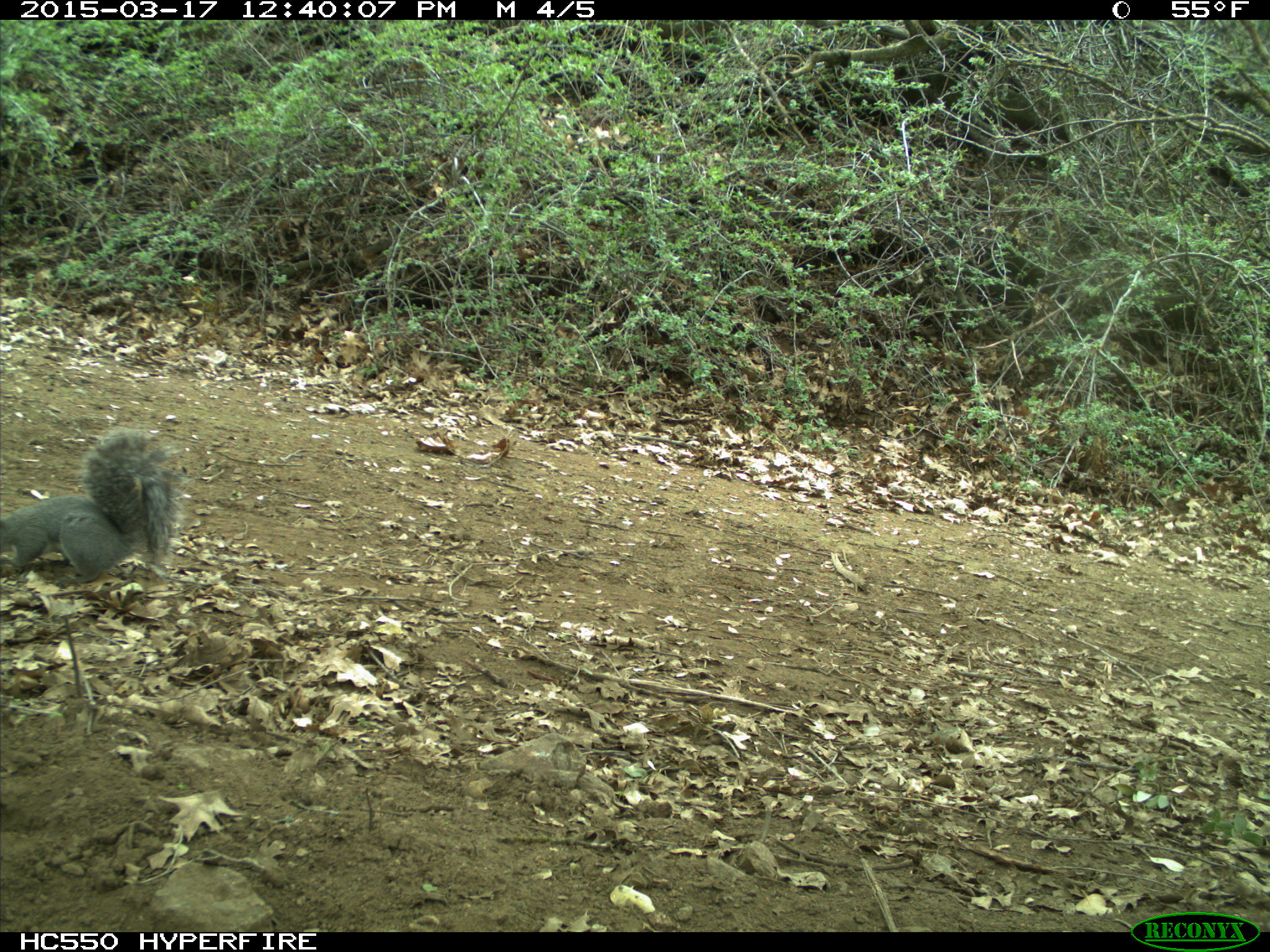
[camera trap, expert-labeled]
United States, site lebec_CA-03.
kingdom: Animalia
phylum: Chordata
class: Mammalia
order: Rodentia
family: Sciuridae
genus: Sciurus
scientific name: Sciurus carolinensis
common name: eastern gray squirrel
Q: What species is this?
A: Sciurus carolinensis (eastern gray squirrel).